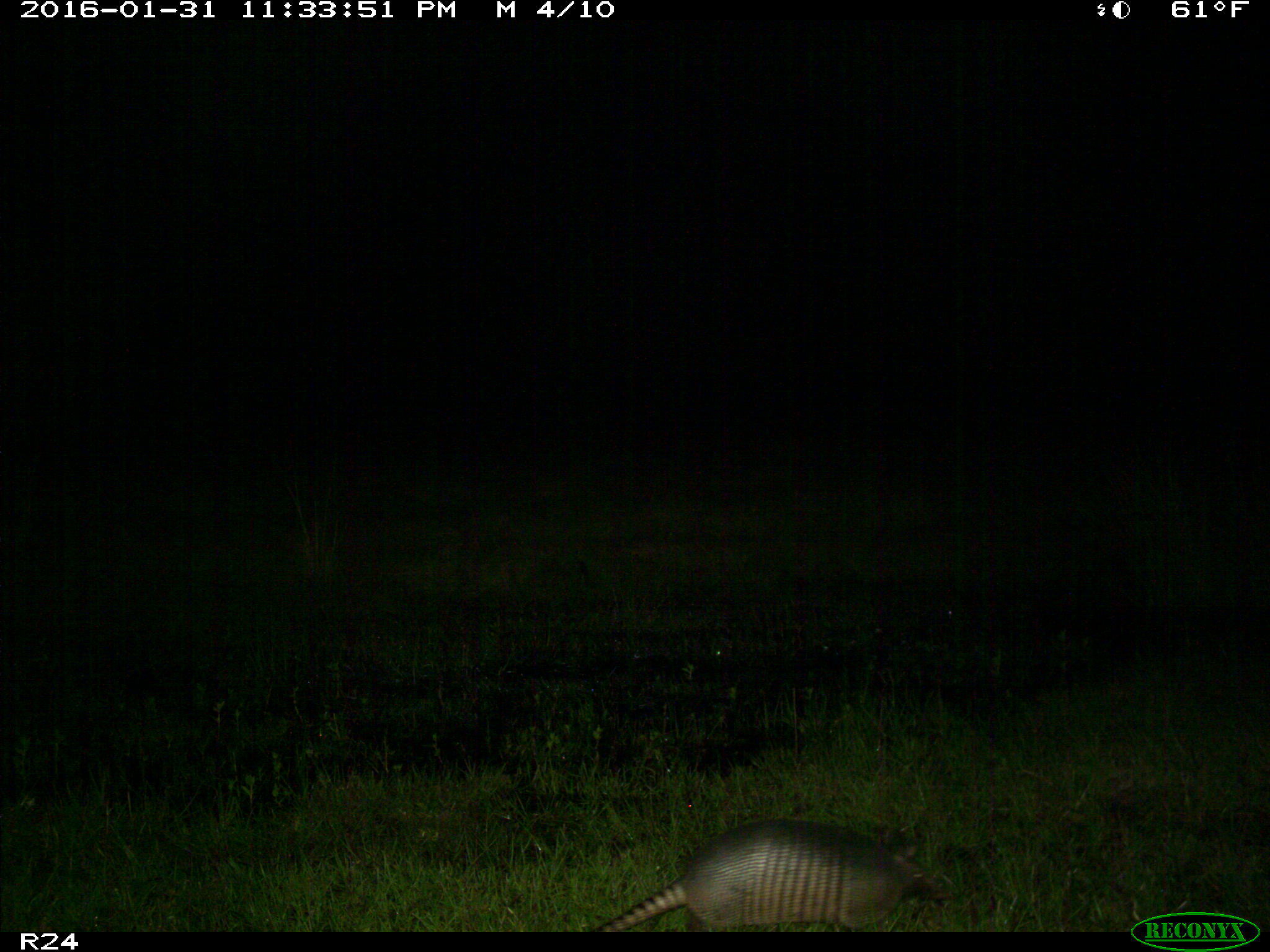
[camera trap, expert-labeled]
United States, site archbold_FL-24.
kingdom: Animalia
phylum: Chordata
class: Mammalia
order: Cingulata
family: Dasypodidae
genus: Dasypus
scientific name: Dasypus novemcinctus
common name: nine-banded armadillo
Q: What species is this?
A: Dasypus novemcinctus (nine-banded armadillo).